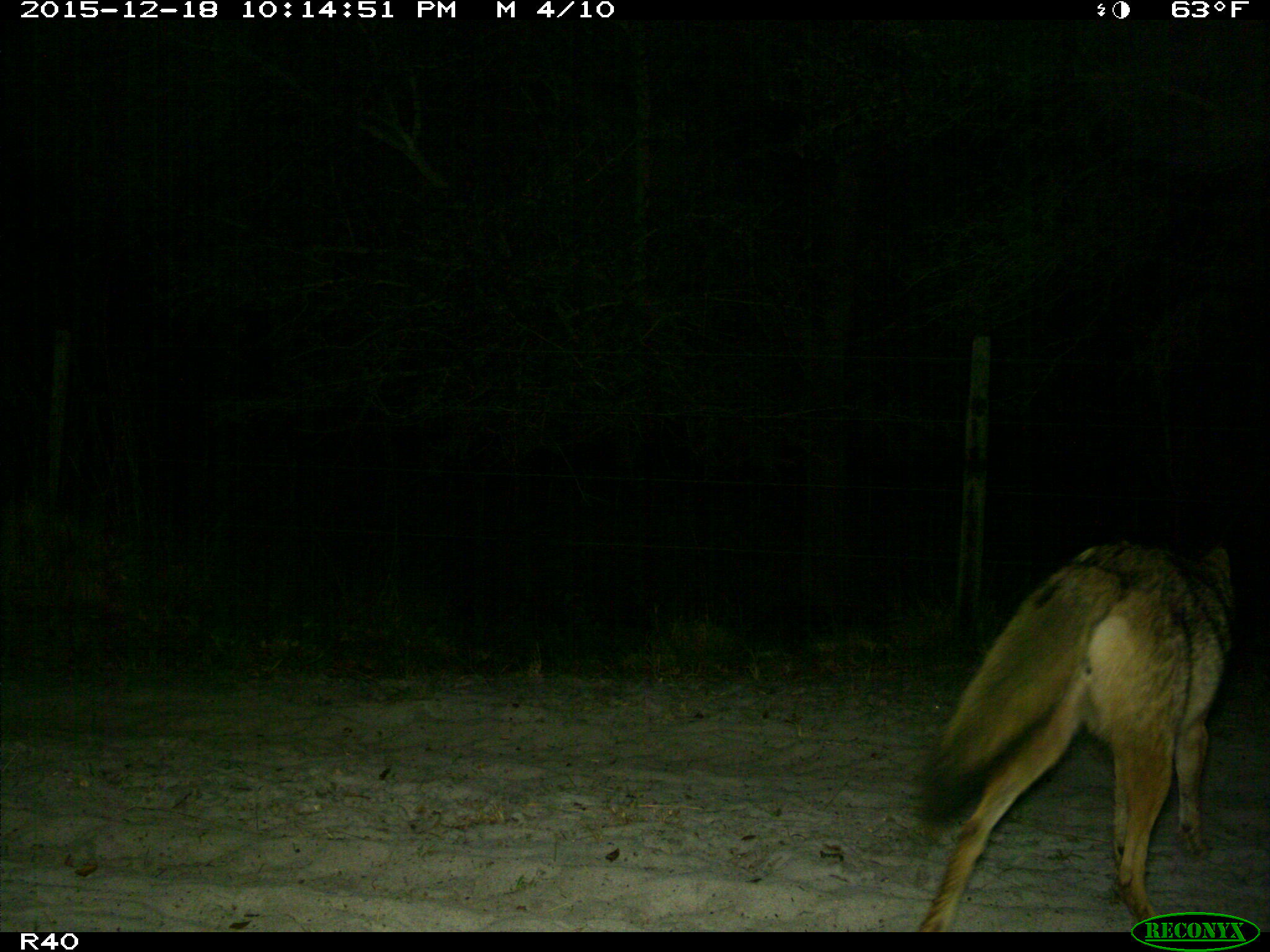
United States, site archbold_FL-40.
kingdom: Animalia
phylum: Chordata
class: Mammalia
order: Carnivora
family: Canidae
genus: Canis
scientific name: Canis latrans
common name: coyote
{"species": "Canis latrans (coyote)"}